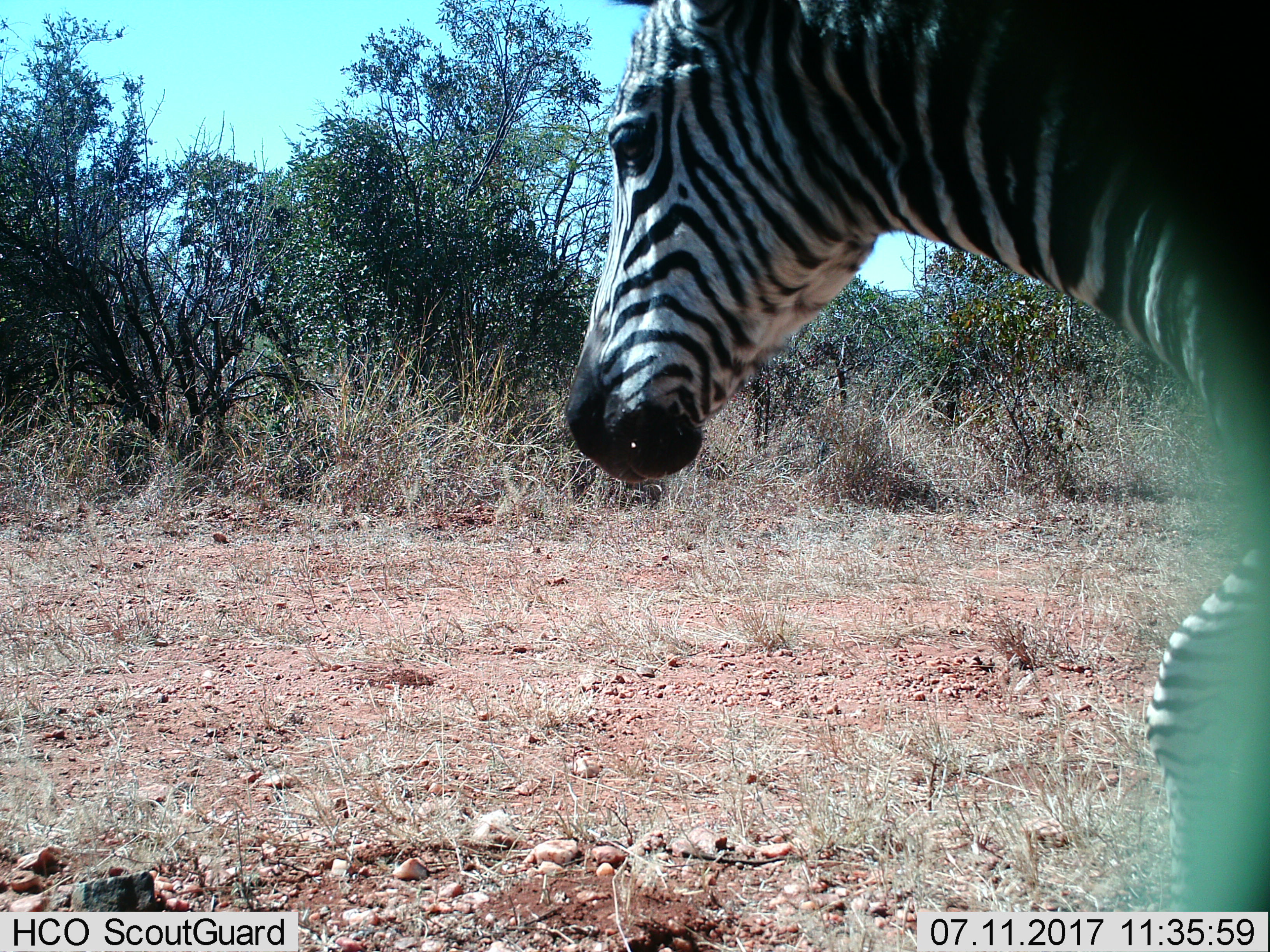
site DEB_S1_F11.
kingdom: Animalia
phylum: Chordata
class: Mammalia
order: Perissodactyla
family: Equidae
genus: Equus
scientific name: Equus quagga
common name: plains zebra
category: zebraplains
Zebraplains (plains zebra) (Equus quagga), count 1. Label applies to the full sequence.